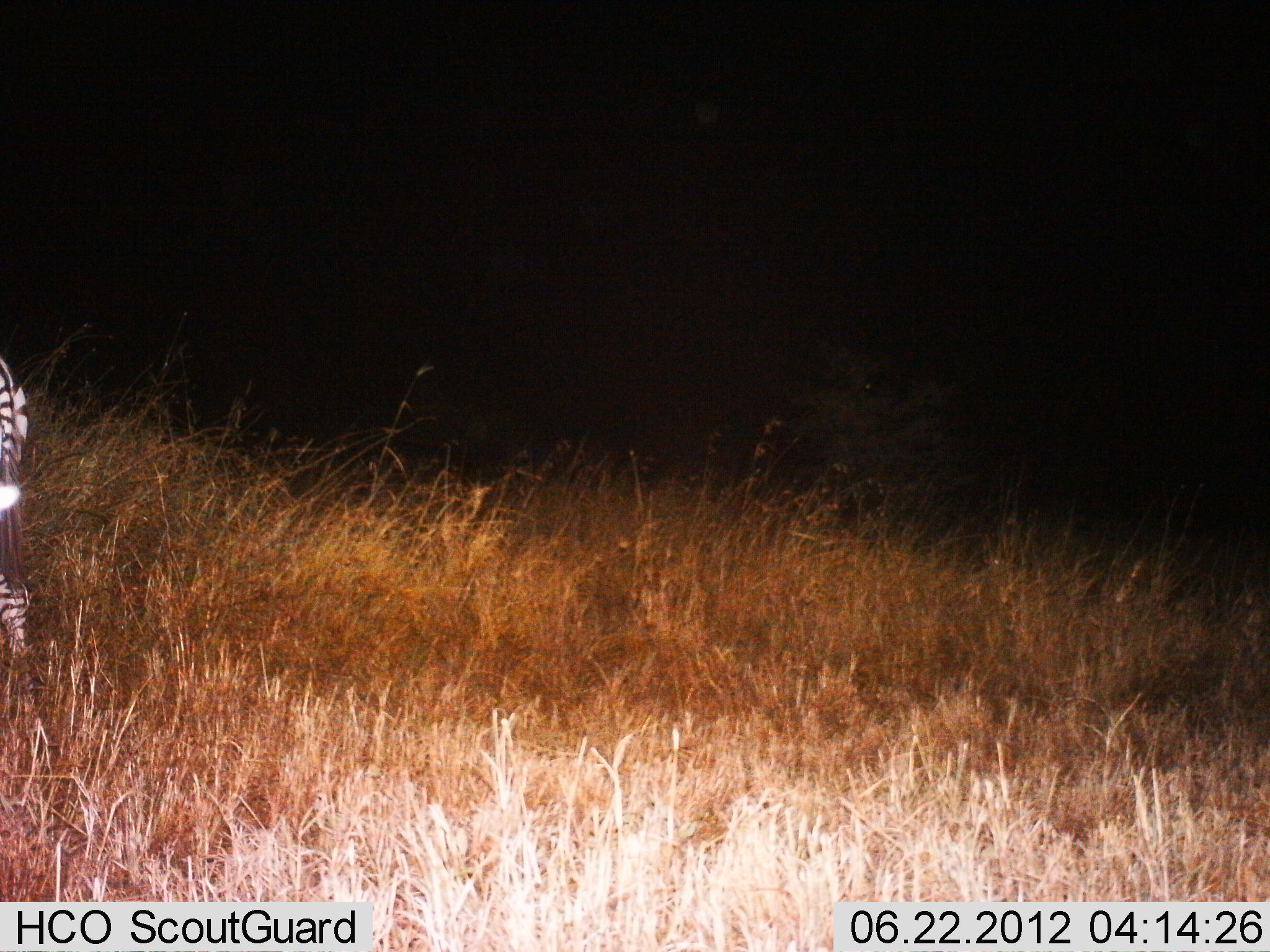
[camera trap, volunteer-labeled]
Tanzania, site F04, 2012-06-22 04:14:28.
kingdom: Animalia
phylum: Chordata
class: Mammalia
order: Perissodactyla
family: Equidae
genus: Equus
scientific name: Equus quagga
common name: plains zebra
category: zebra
Zebra (plains zebra) (Equus quagga), count 1. Behavior (volunteer vote fractions): standing 40%, resting 0%, moving 30%, interacting 0%. Young present (vote fraction): 0%. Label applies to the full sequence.